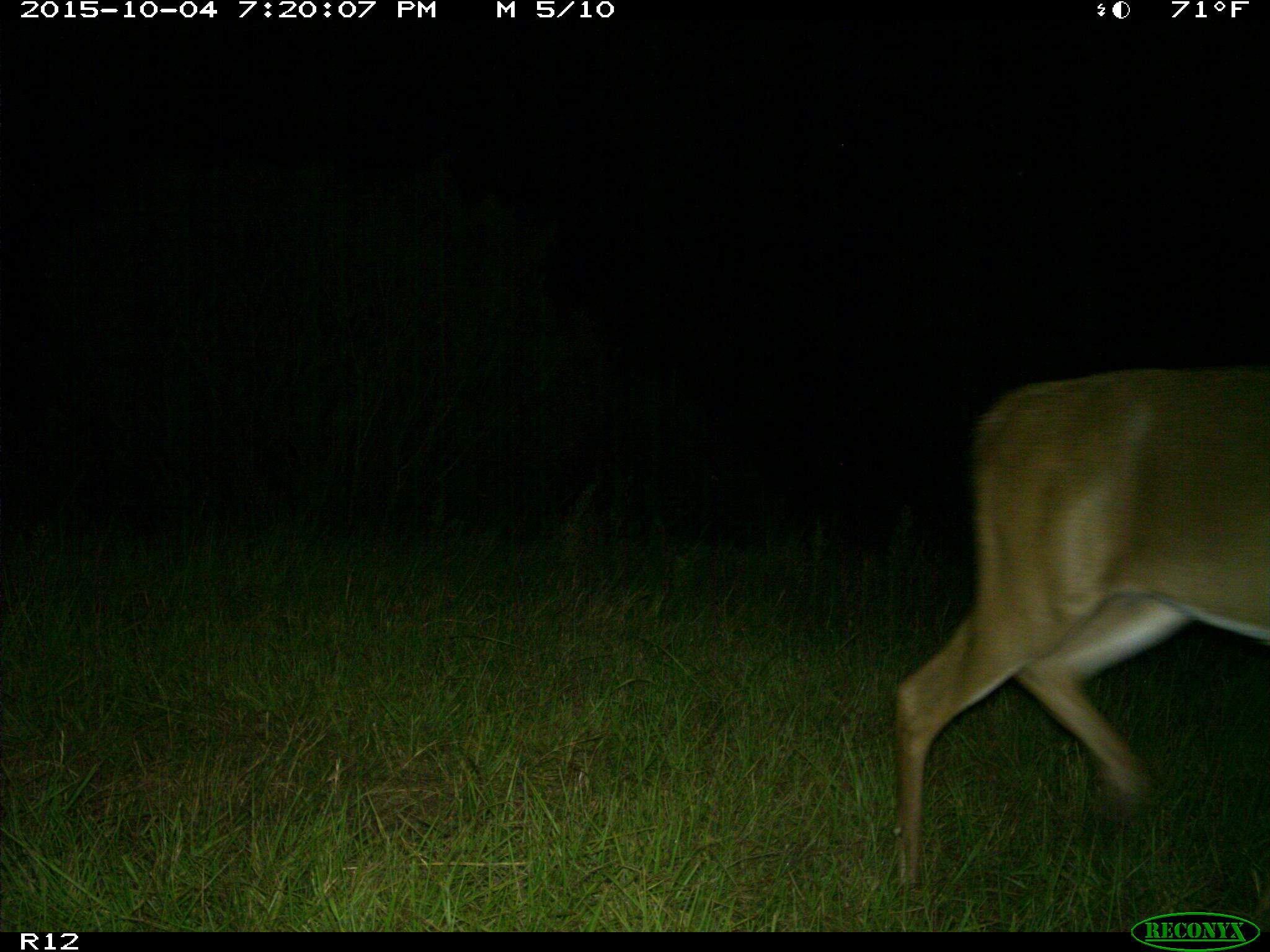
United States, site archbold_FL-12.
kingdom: Animalia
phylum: Chordata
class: Mammalia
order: Artiodactyla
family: Cervidae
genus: Odocoileus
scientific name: Odocoileus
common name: deer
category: unidentified deer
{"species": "unidentified deer (deer) (Odocoileus)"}